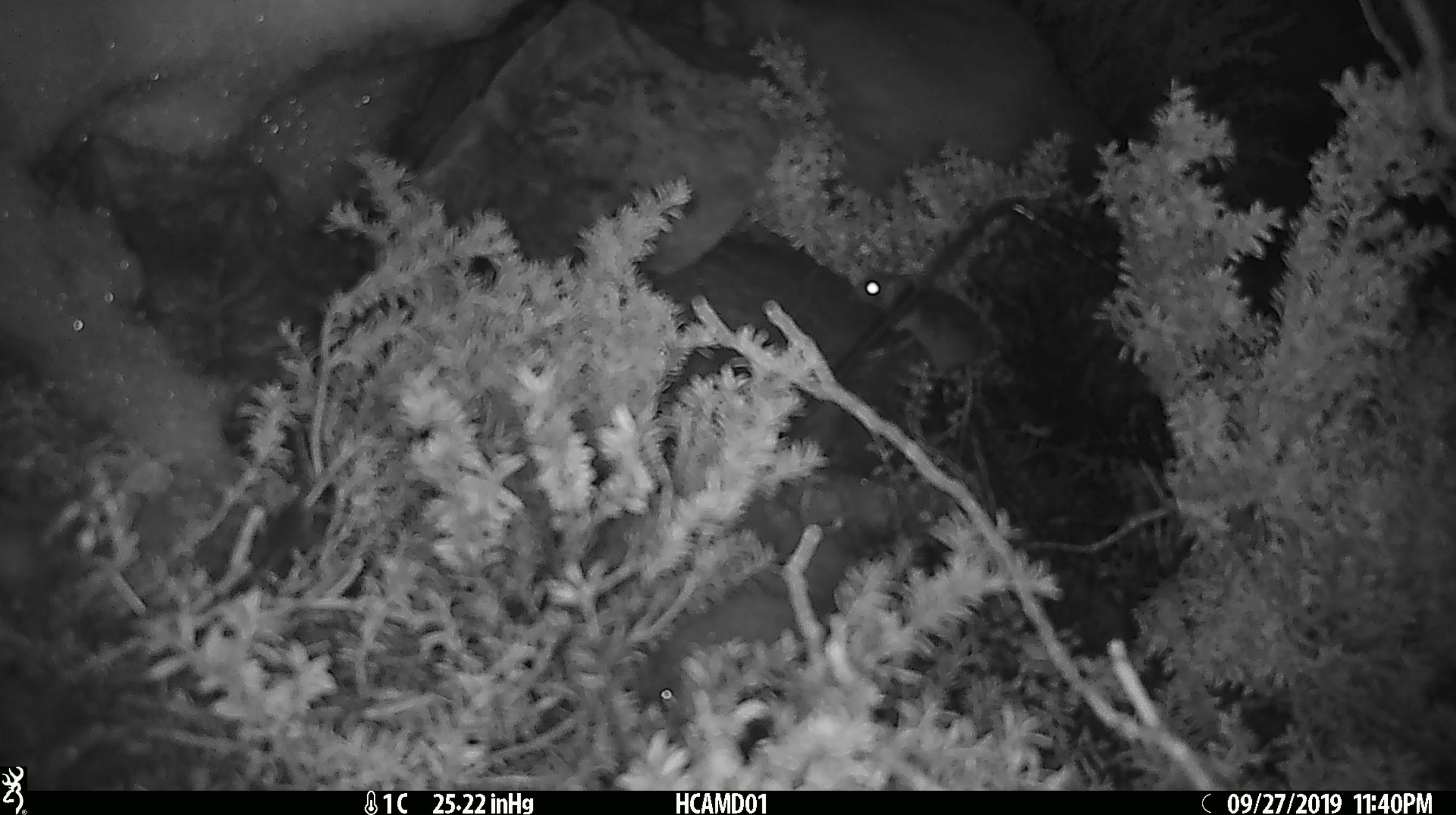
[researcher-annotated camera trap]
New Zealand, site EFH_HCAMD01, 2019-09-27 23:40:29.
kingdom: Animalia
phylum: Chordata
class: Mammalia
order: Rodentia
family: Muridae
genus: Mus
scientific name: Mus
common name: mouse